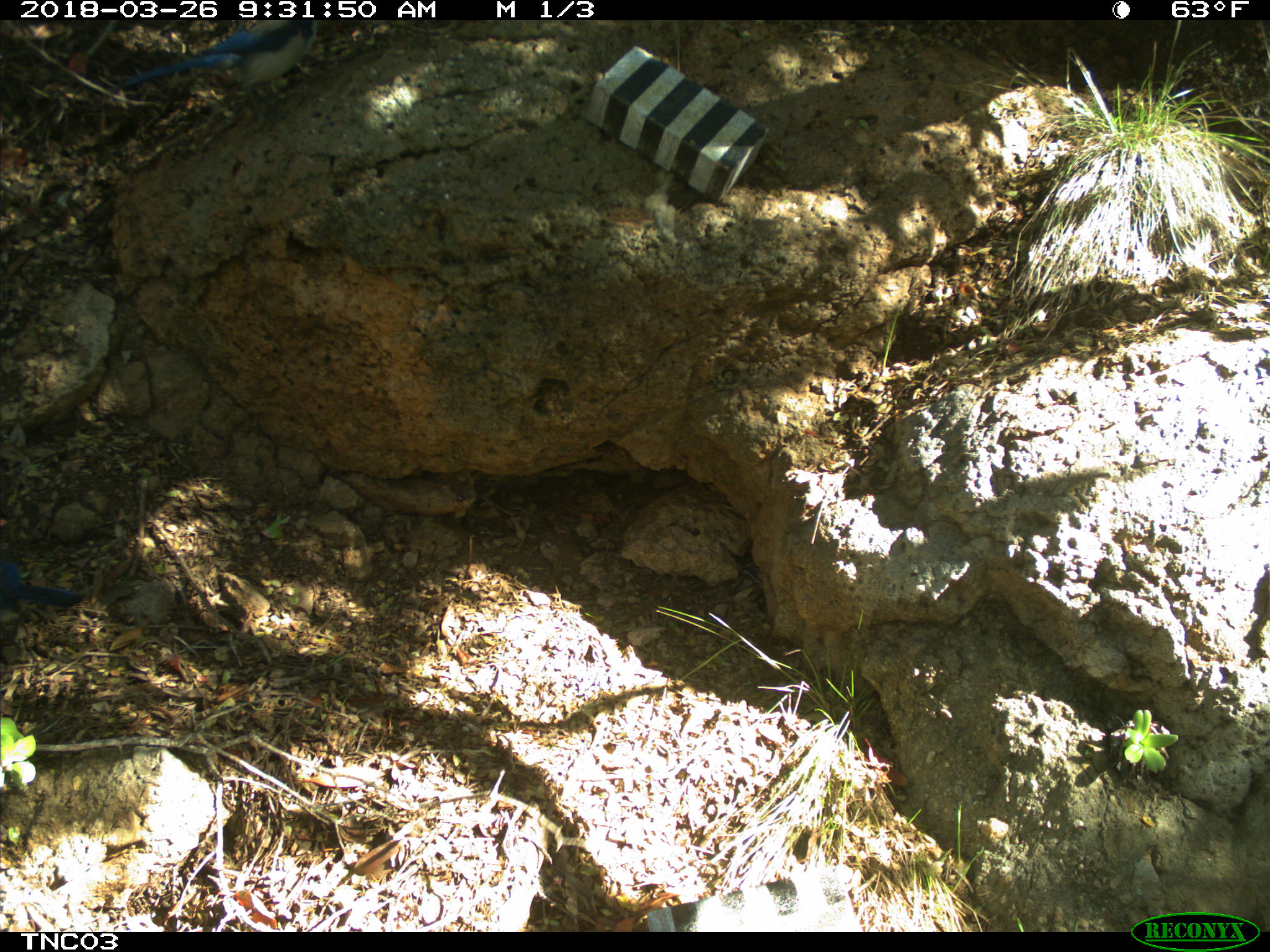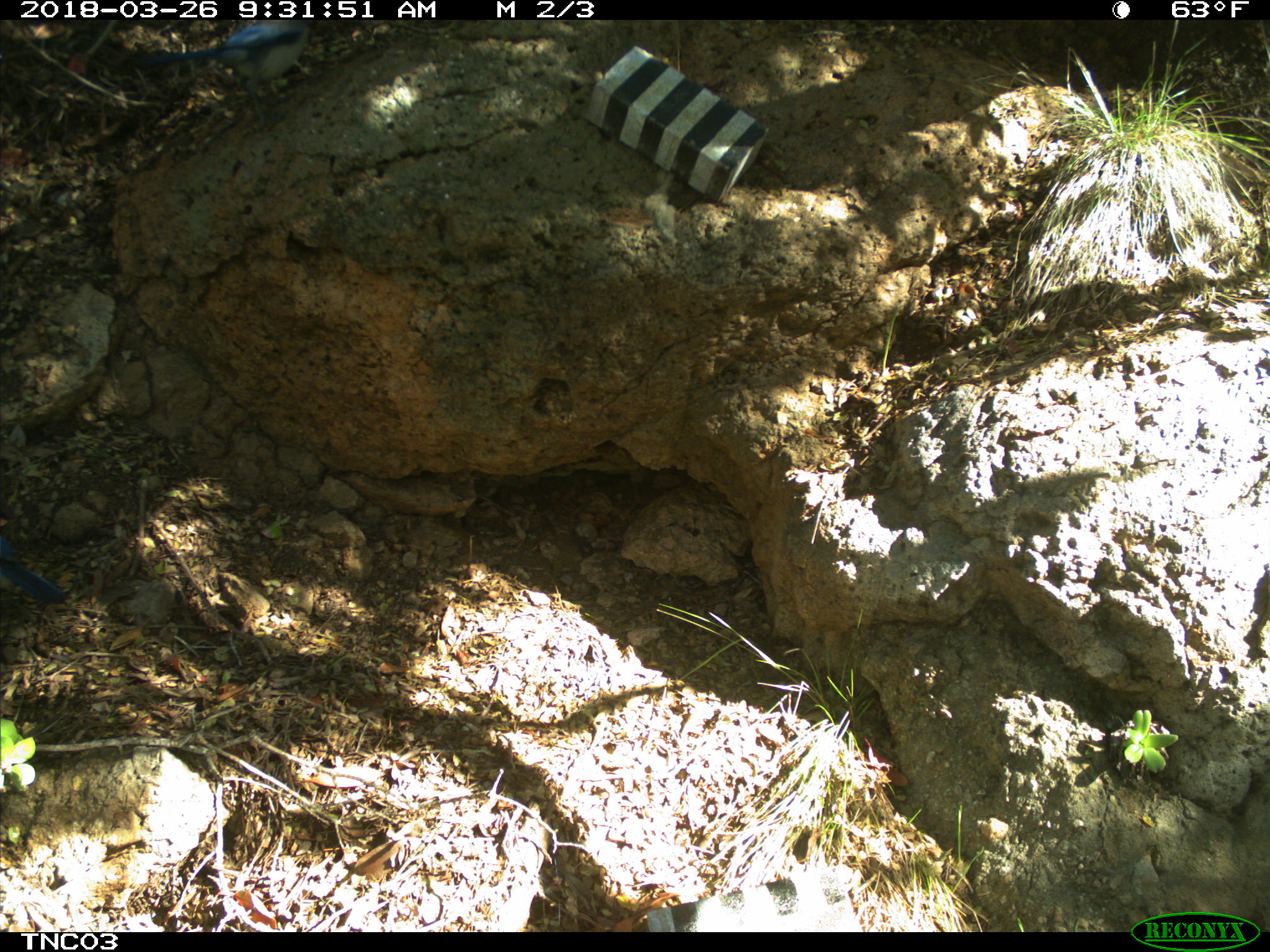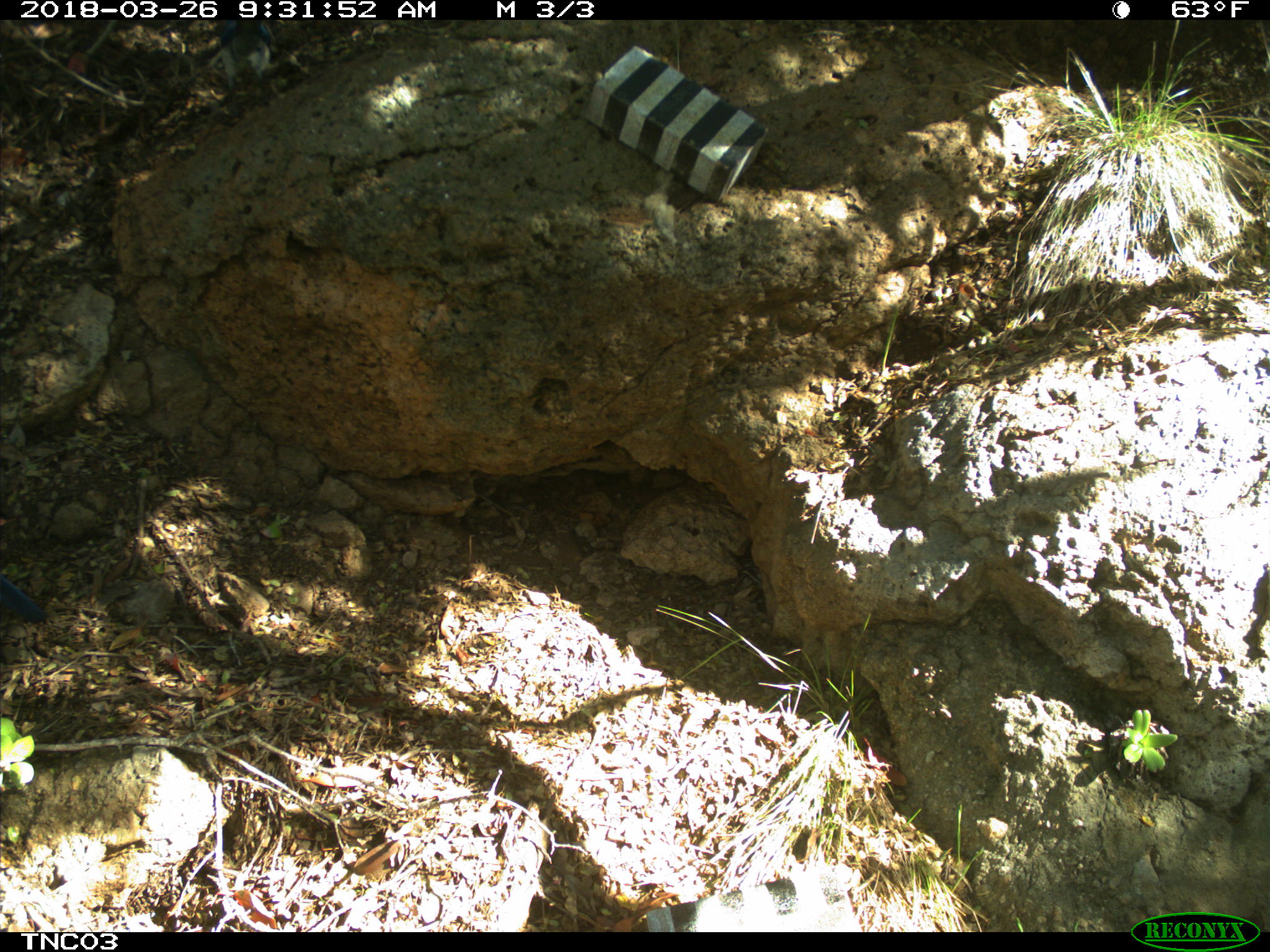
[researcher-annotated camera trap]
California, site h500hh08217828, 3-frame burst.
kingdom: Animalia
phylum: Chordata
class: Aves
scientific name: Aves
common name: bird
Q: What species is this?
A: Bird (Aves).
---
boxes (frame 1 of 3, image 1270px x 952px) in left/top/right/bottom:
bird: 107/19/319/138; 0/560/86/612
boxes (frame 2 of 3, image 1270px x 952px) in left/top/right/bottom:
bird: 132/19/312/133; 0/535/66/604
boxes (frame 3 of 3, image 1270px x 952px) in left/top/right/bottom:
bird: 0/575/45/625